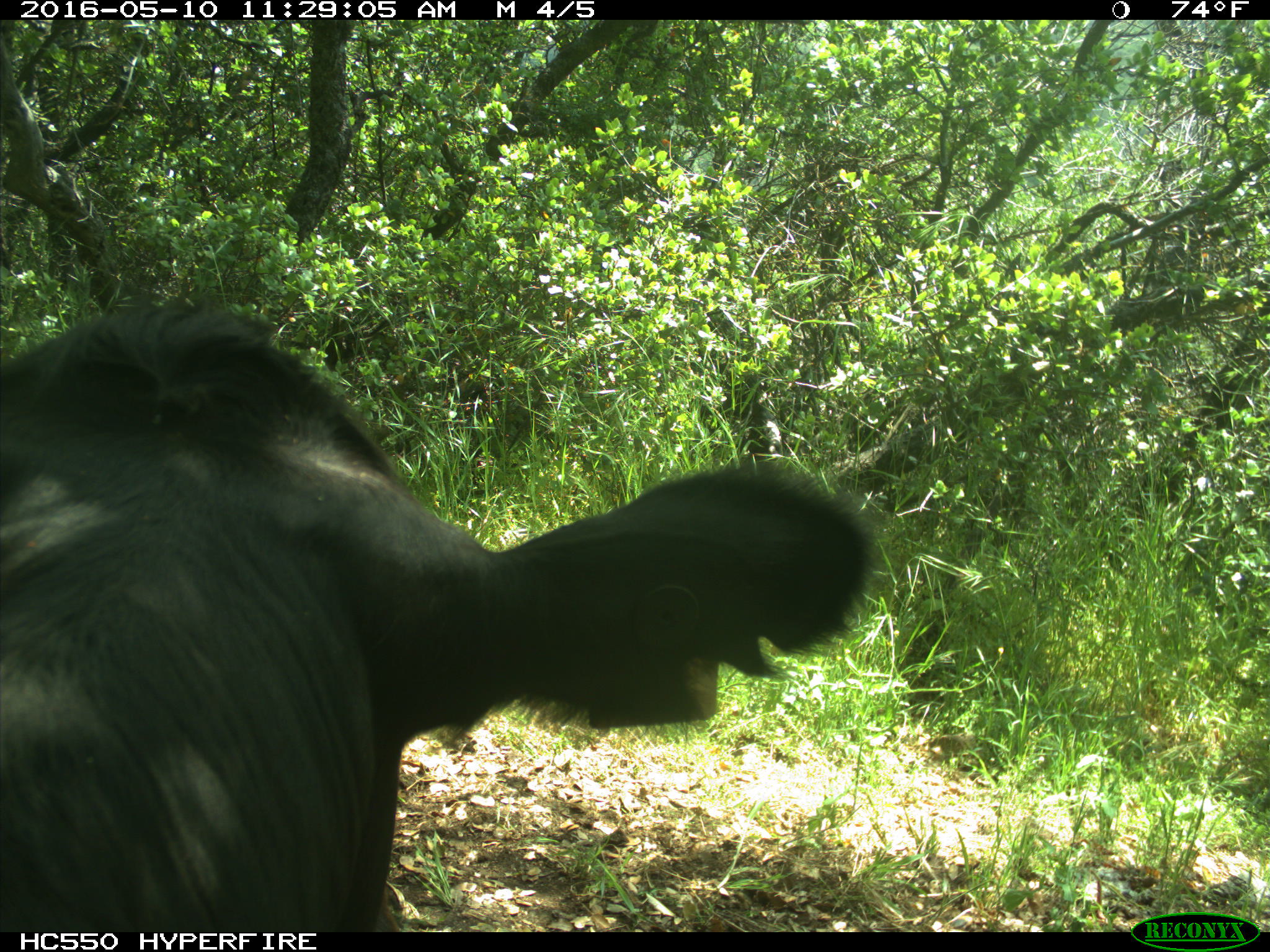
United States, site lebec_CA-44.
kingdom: Animalia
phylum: Chordata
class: Mammalia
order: Artiodactyla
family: Bovidae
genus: Bos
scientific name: Bos taurus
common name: domestic cow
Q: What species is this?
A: Bos taurus (domestic cow).